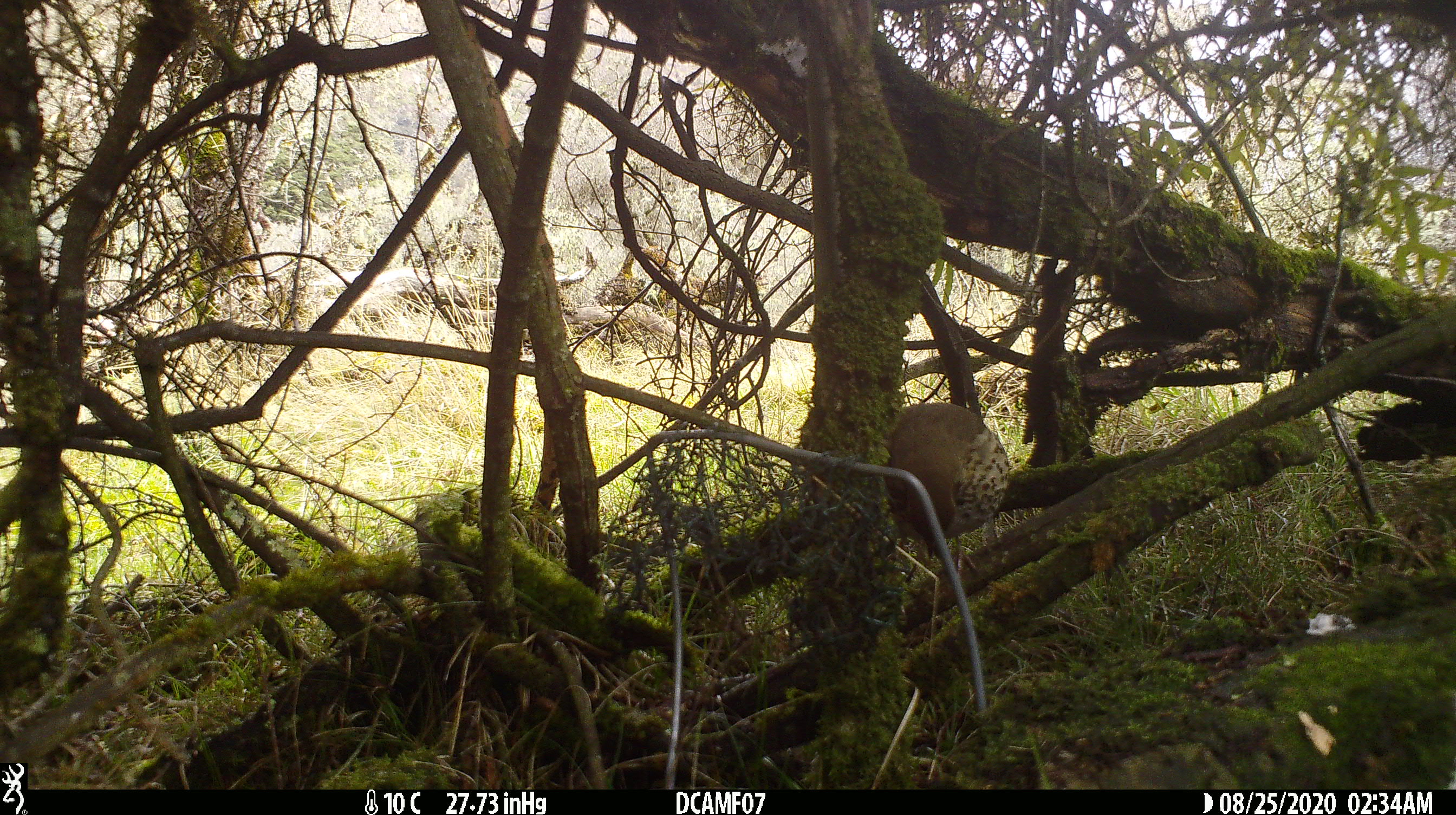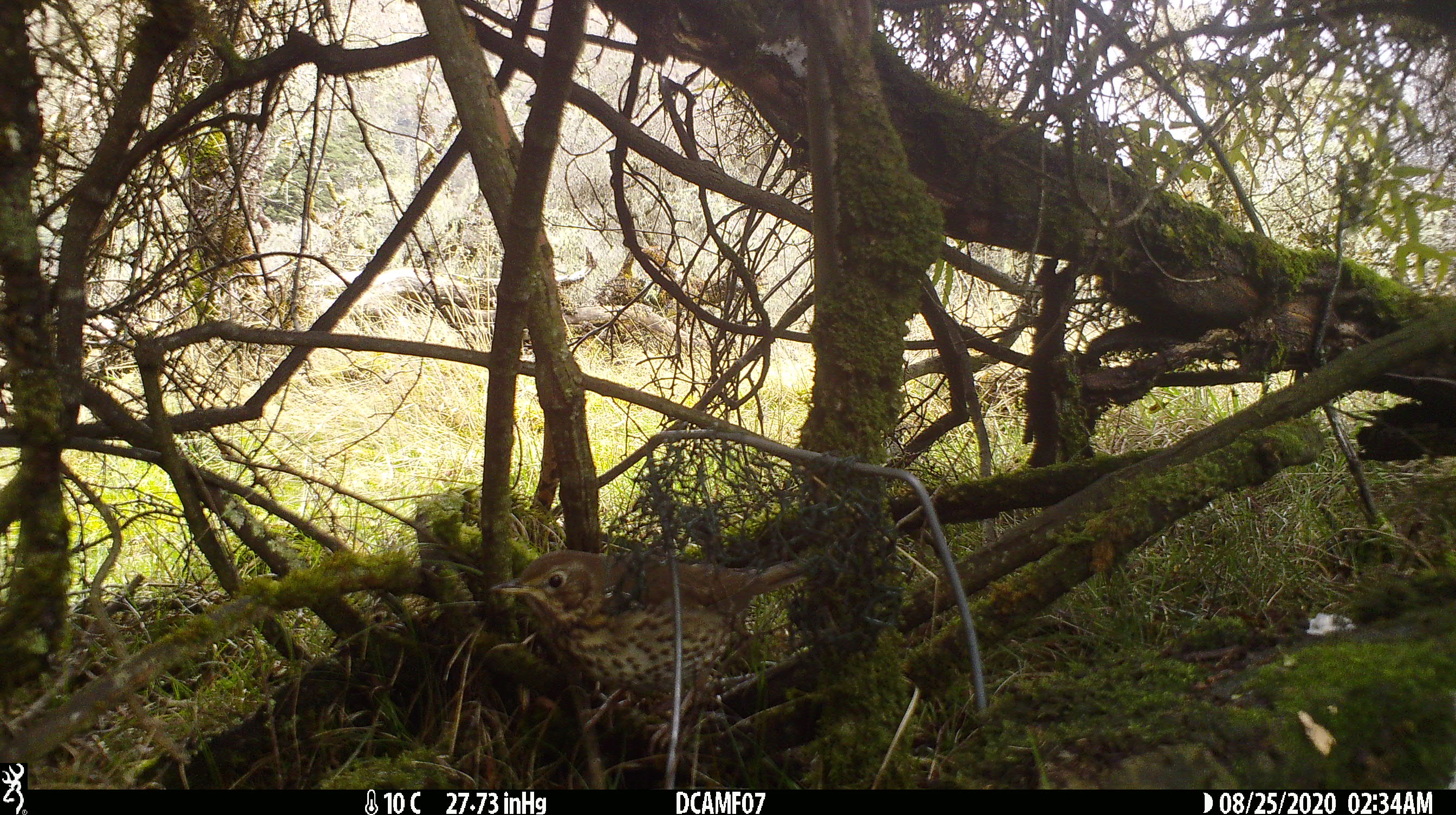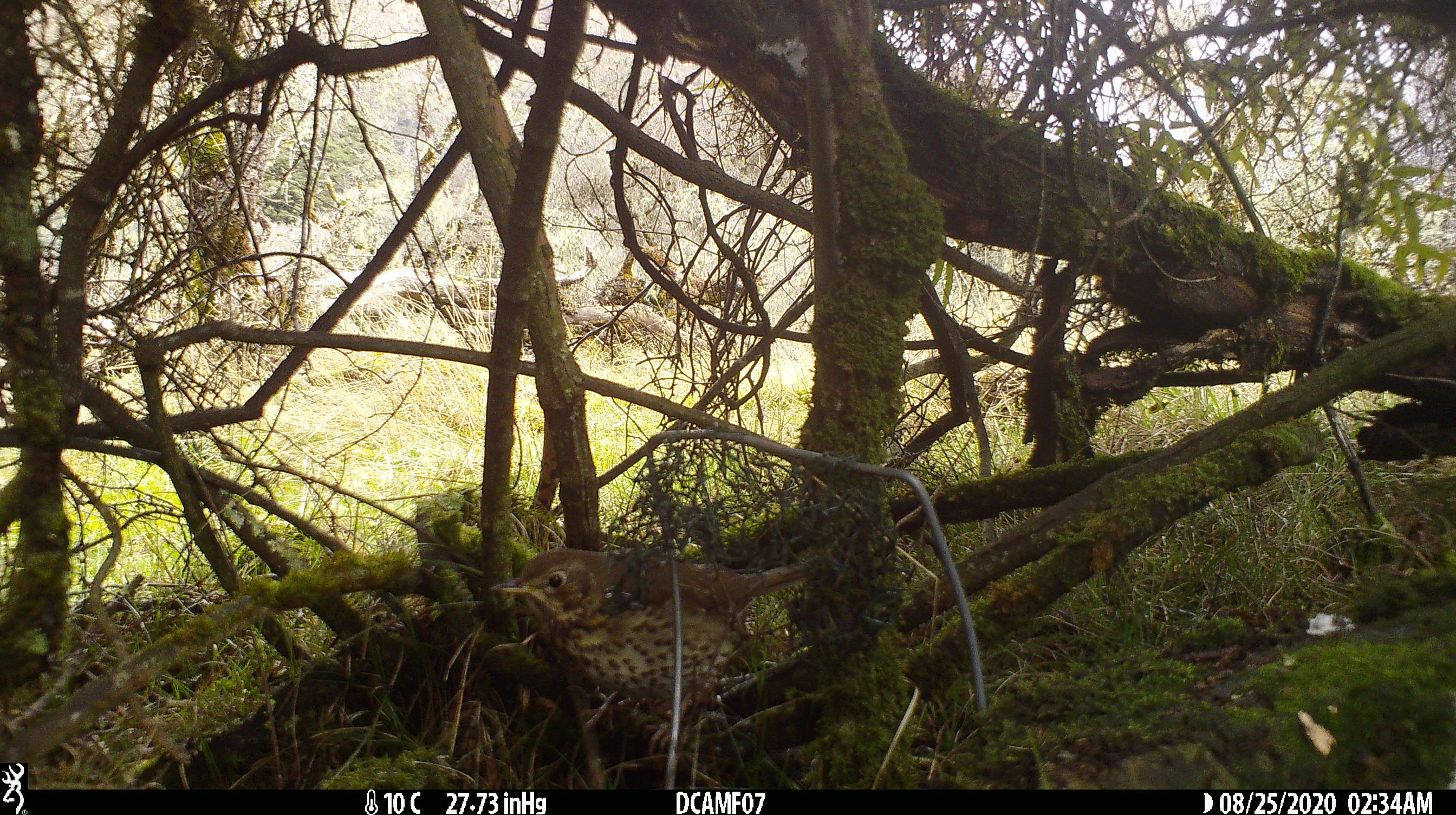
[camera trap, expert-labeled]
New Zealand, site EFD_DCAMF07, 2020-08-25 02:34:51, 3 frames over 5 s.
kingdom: Animalia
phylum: Chordata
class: Aves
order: Passeriformes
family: Turdidae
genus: Turdus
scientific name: Turdus philomelos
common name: song thrush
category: thrush